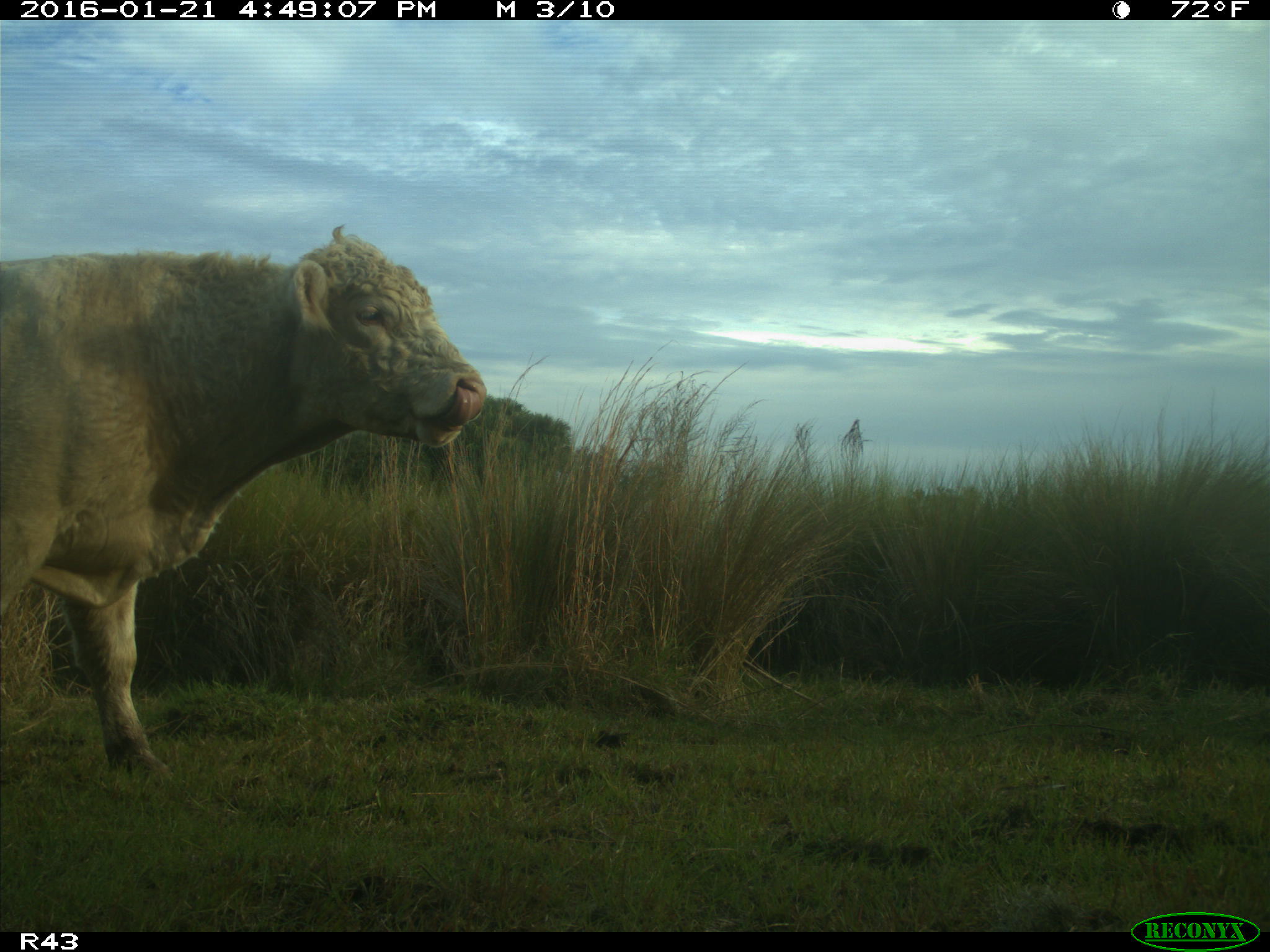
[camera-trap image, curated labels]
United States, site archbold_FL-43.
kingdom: Animalia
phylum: Chordata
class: Mammalia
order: Artiodactyla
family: Bovidae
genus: Bos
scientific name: Bos taurus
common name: domestic cow